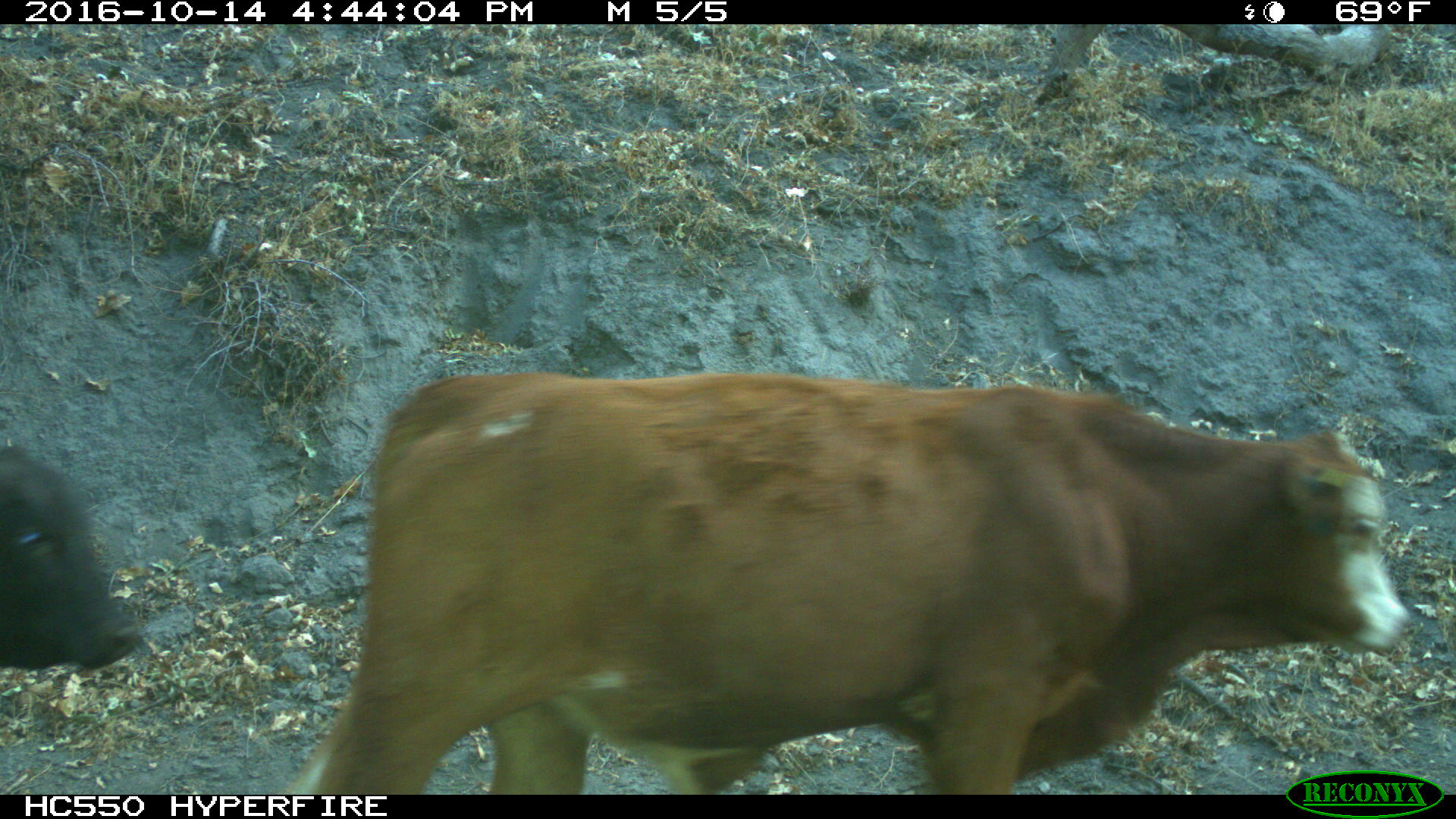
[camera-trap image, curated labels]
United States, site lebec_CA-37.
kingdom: Animalia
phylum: Chordata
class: Mammalia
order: Artiodactyla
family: Bovidae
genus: Bos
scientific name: Bos taurus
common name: domestic cow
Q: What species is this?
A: Bos taurus (domestic cow).